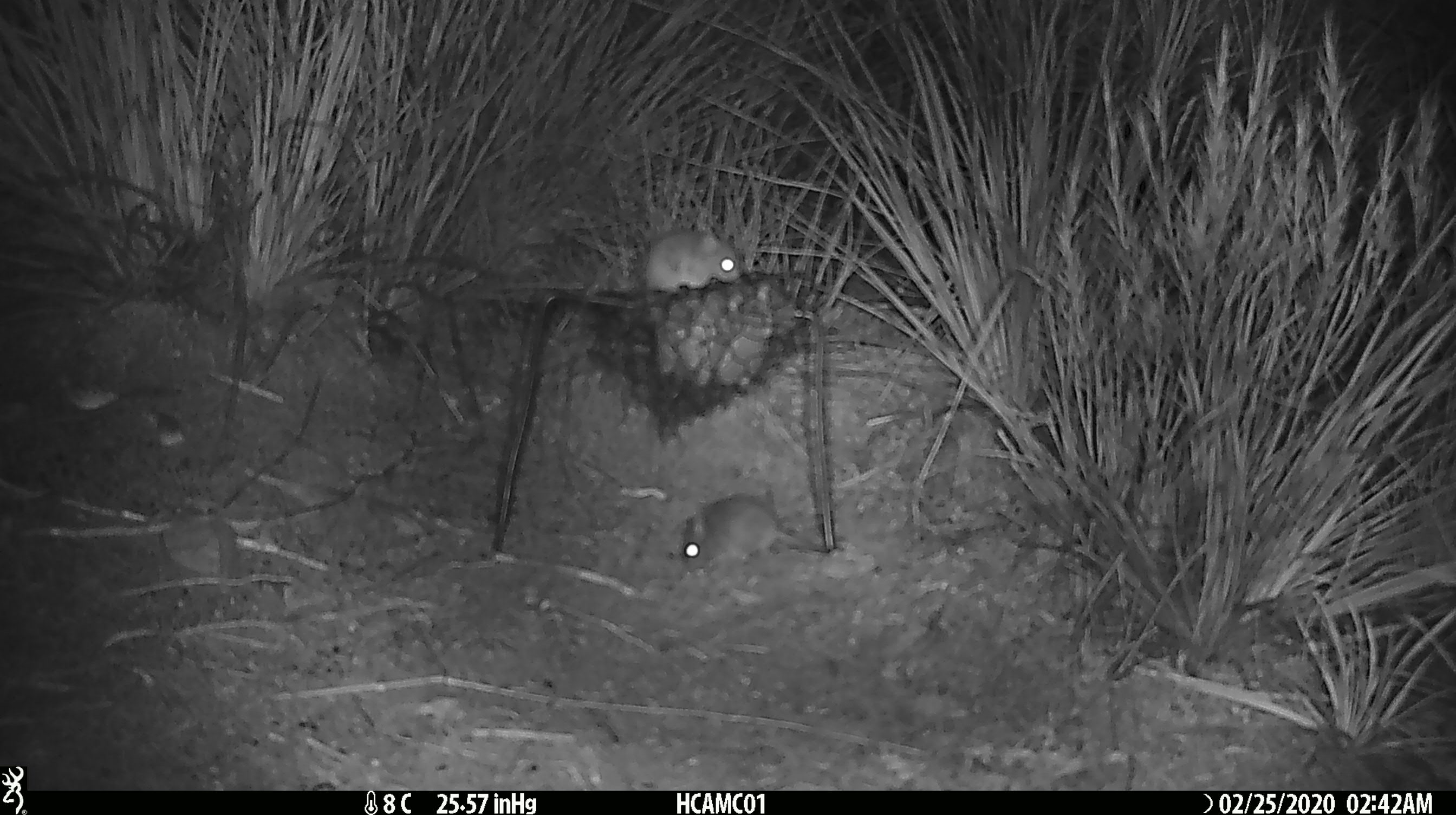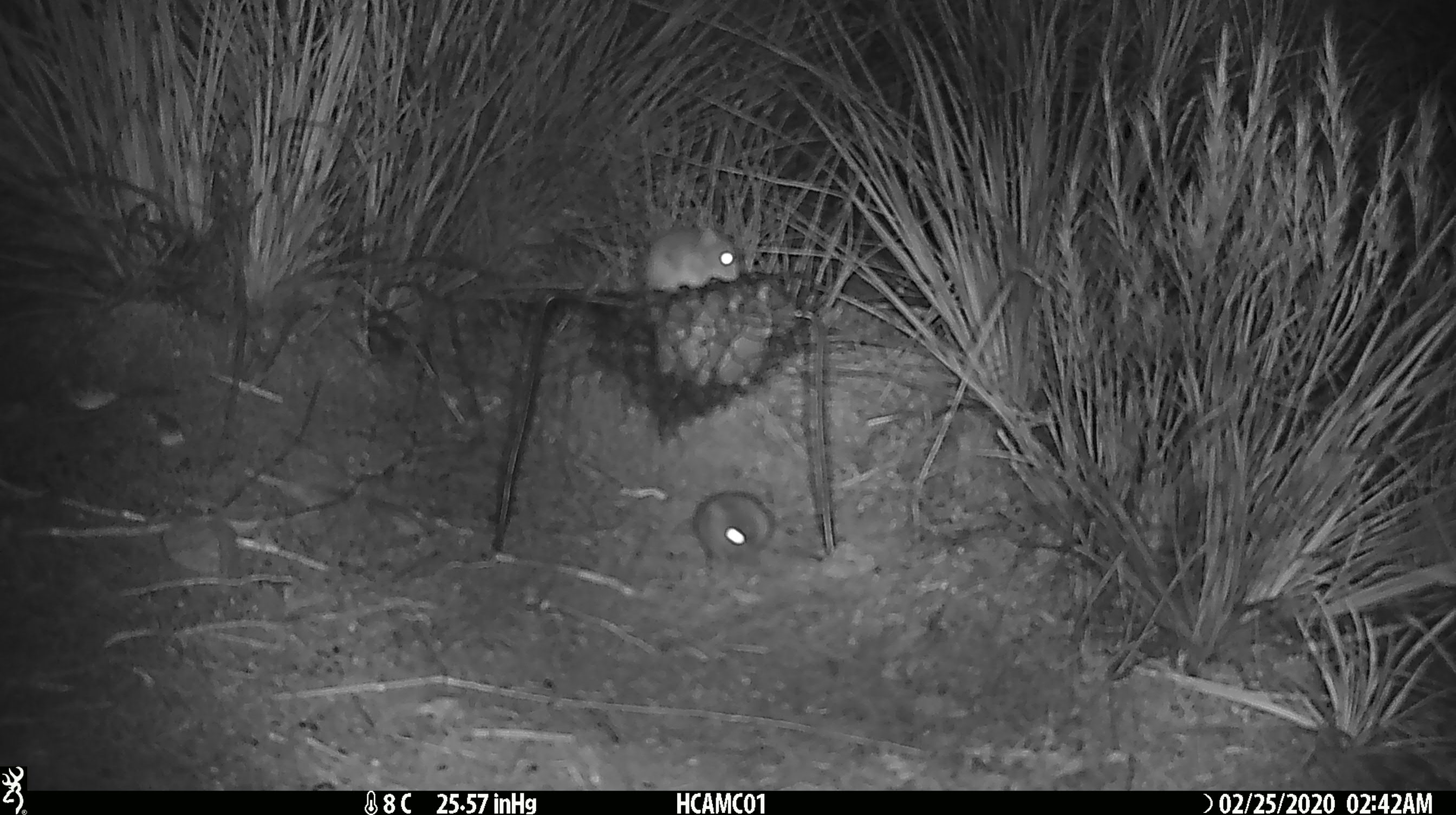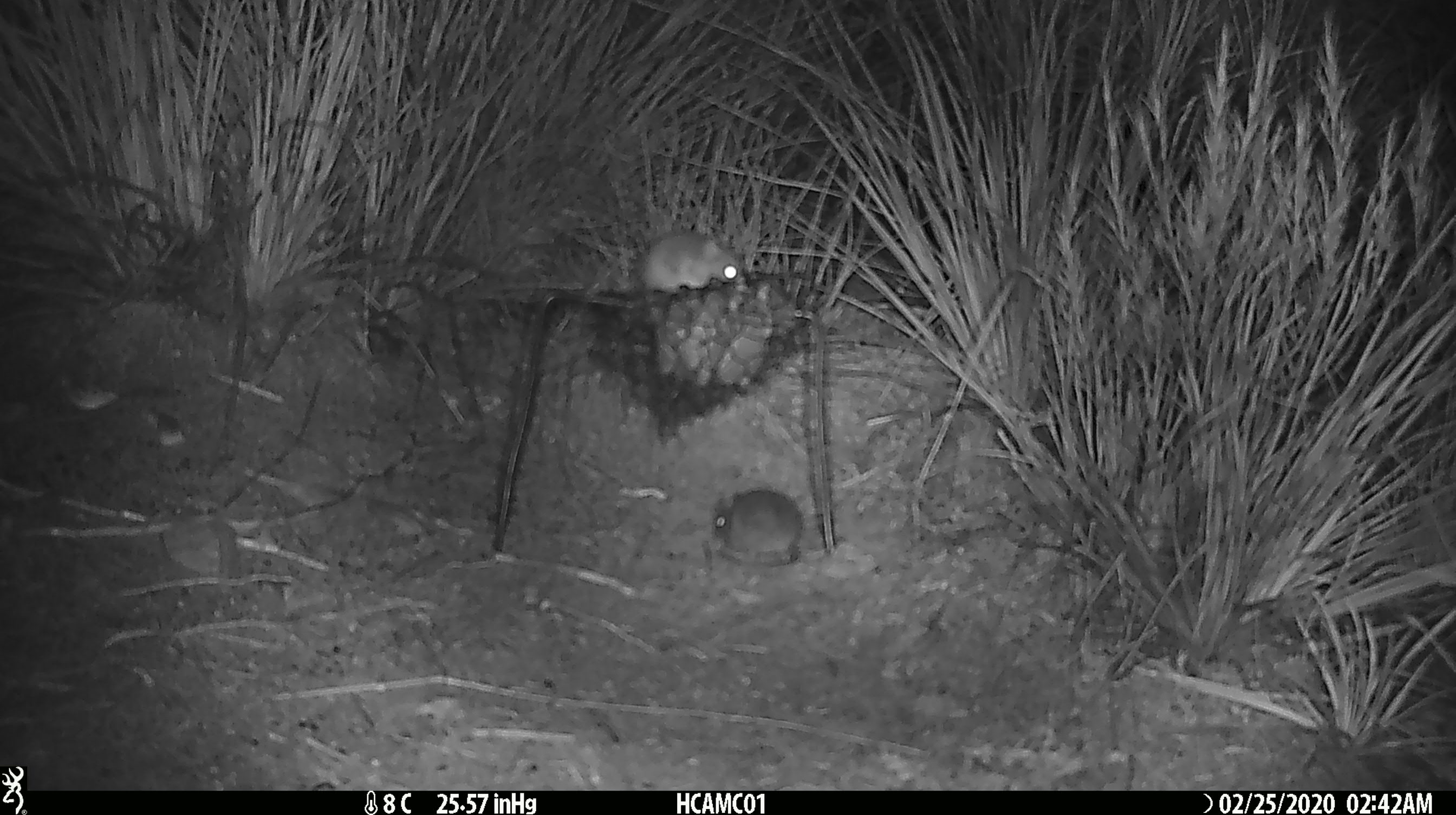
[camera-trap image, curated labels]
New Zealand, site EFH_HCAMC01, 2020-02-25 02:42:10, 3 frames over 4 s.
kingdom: Animalia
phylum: Chordata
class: Mammalia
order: Rodentia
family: Muridae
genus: Mus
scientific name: Mus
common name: mouse